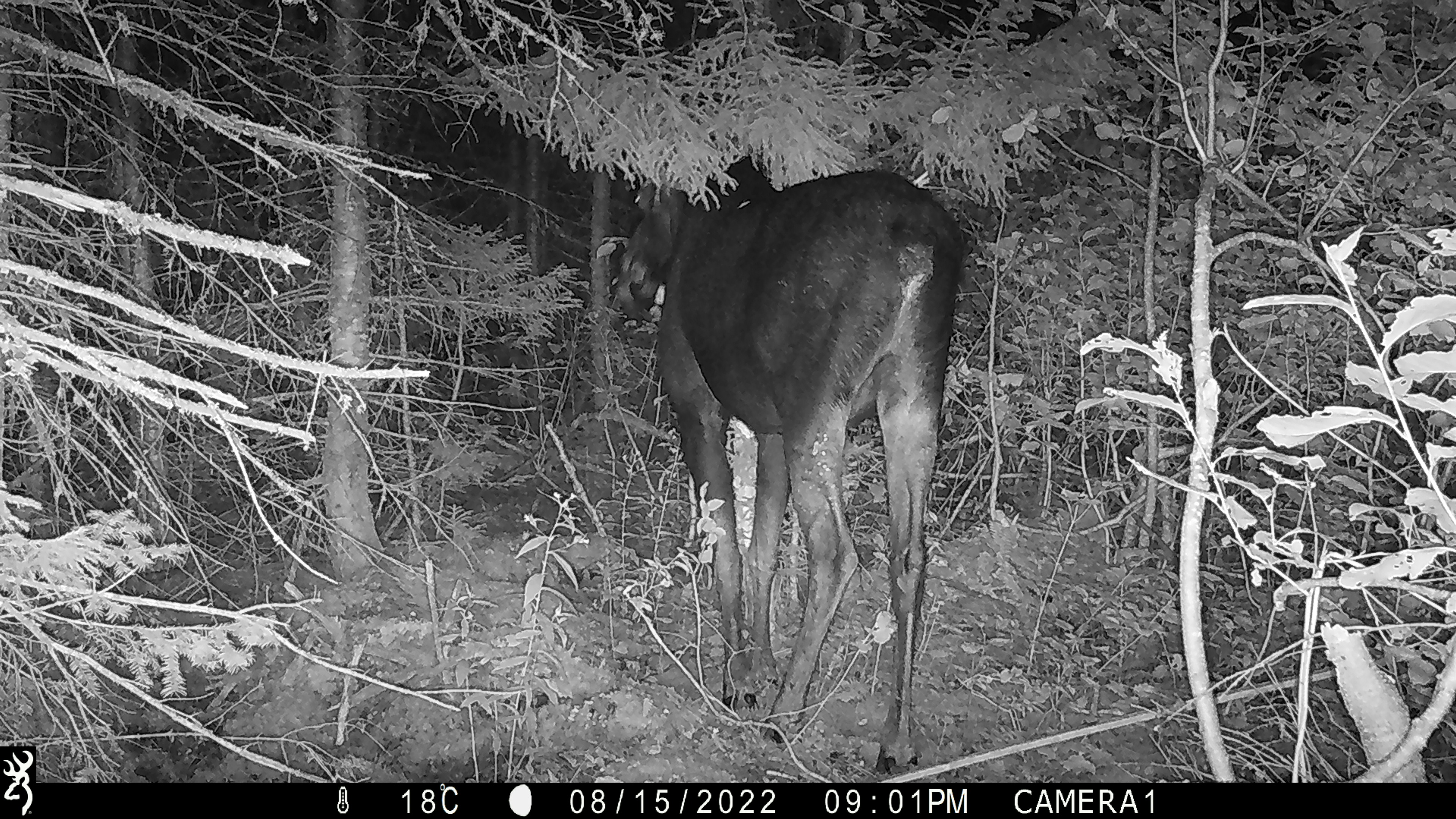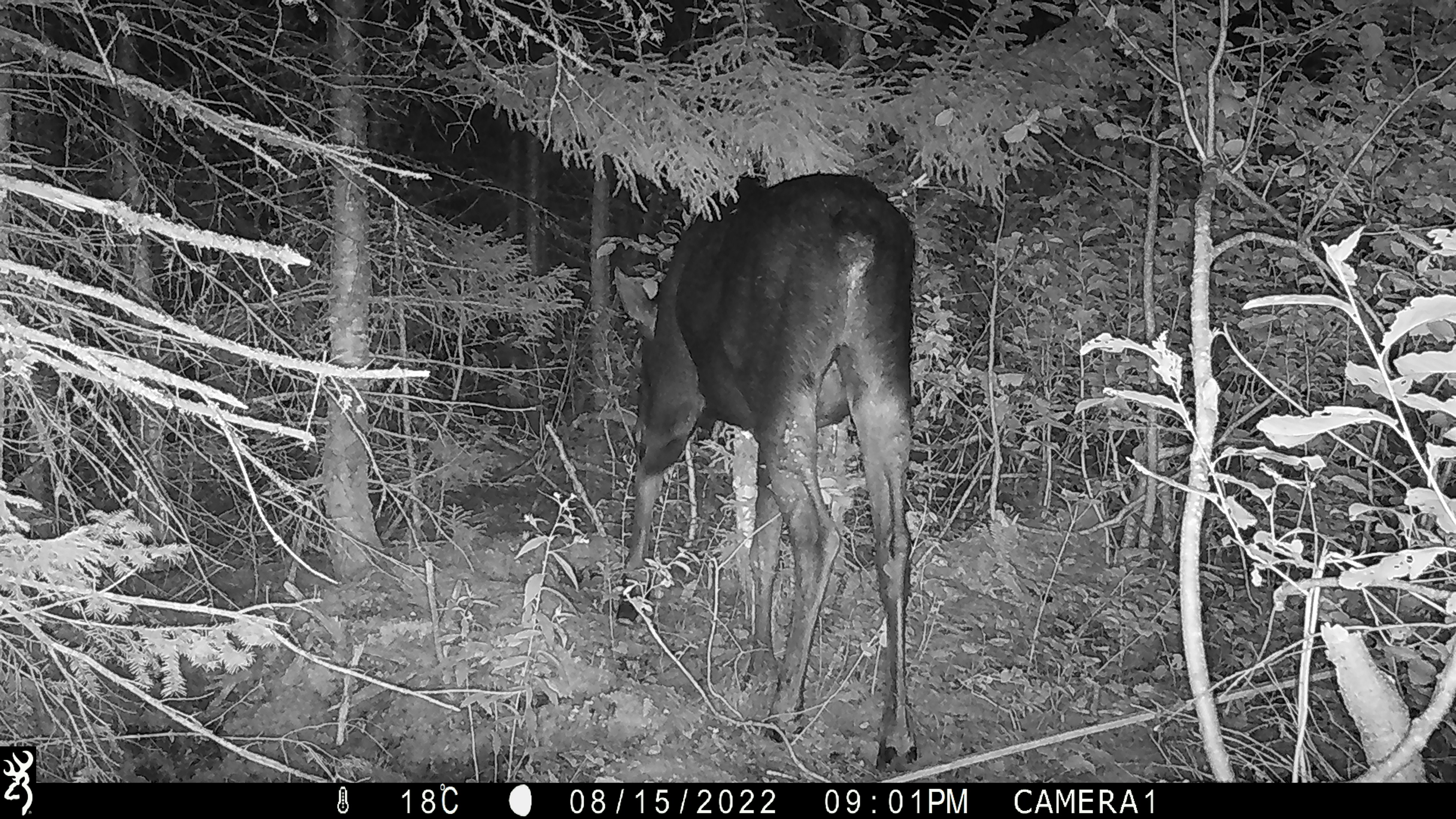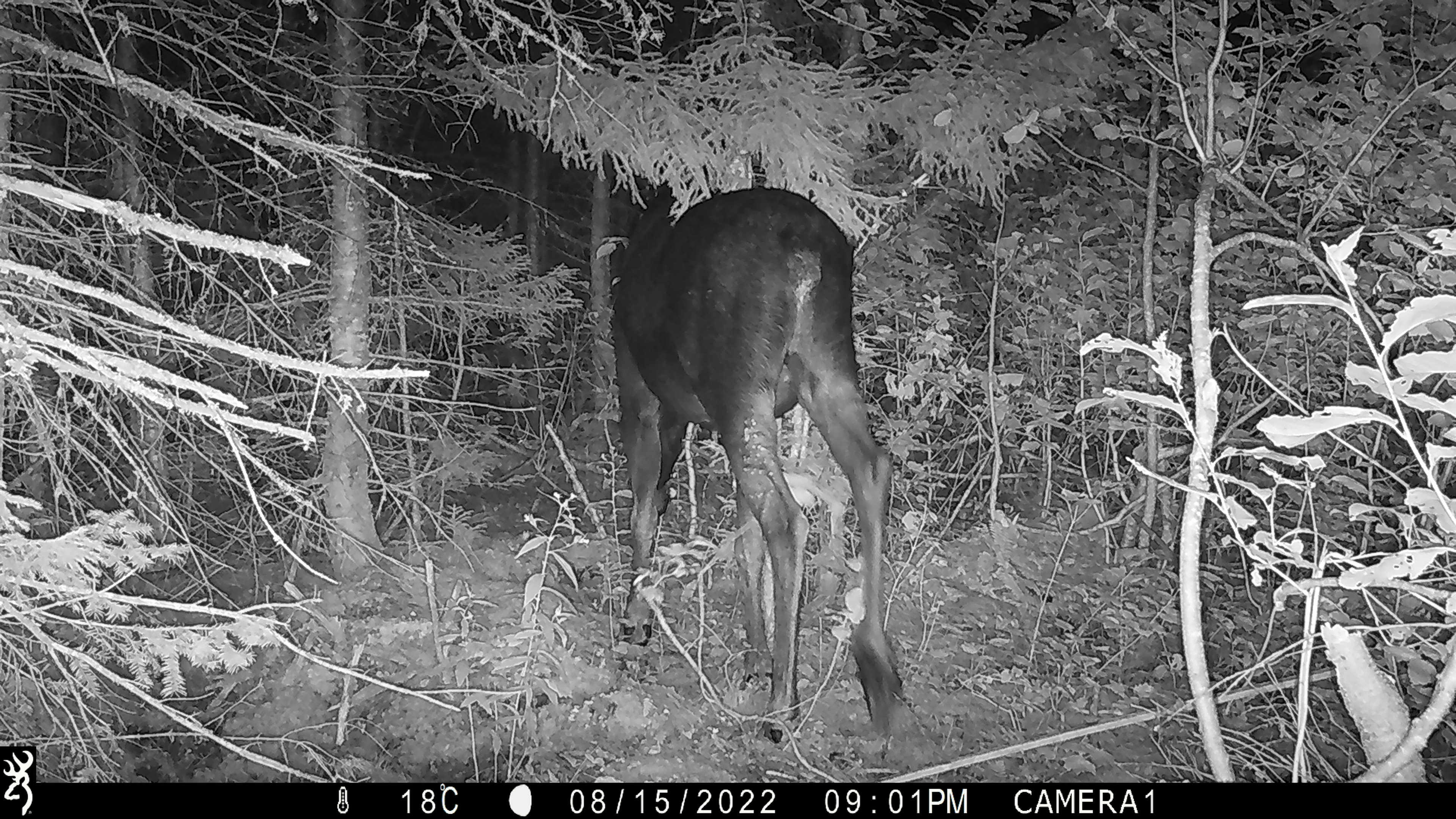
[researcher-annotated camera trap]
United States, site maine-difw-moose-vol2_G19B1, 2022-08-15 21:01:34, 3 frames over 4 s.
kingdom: Animalia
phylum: Chordata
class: Mammalia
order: Artiodactyla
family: Cervidae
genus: Alces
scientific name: Alces alces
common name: moose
Moose (Alces alces).